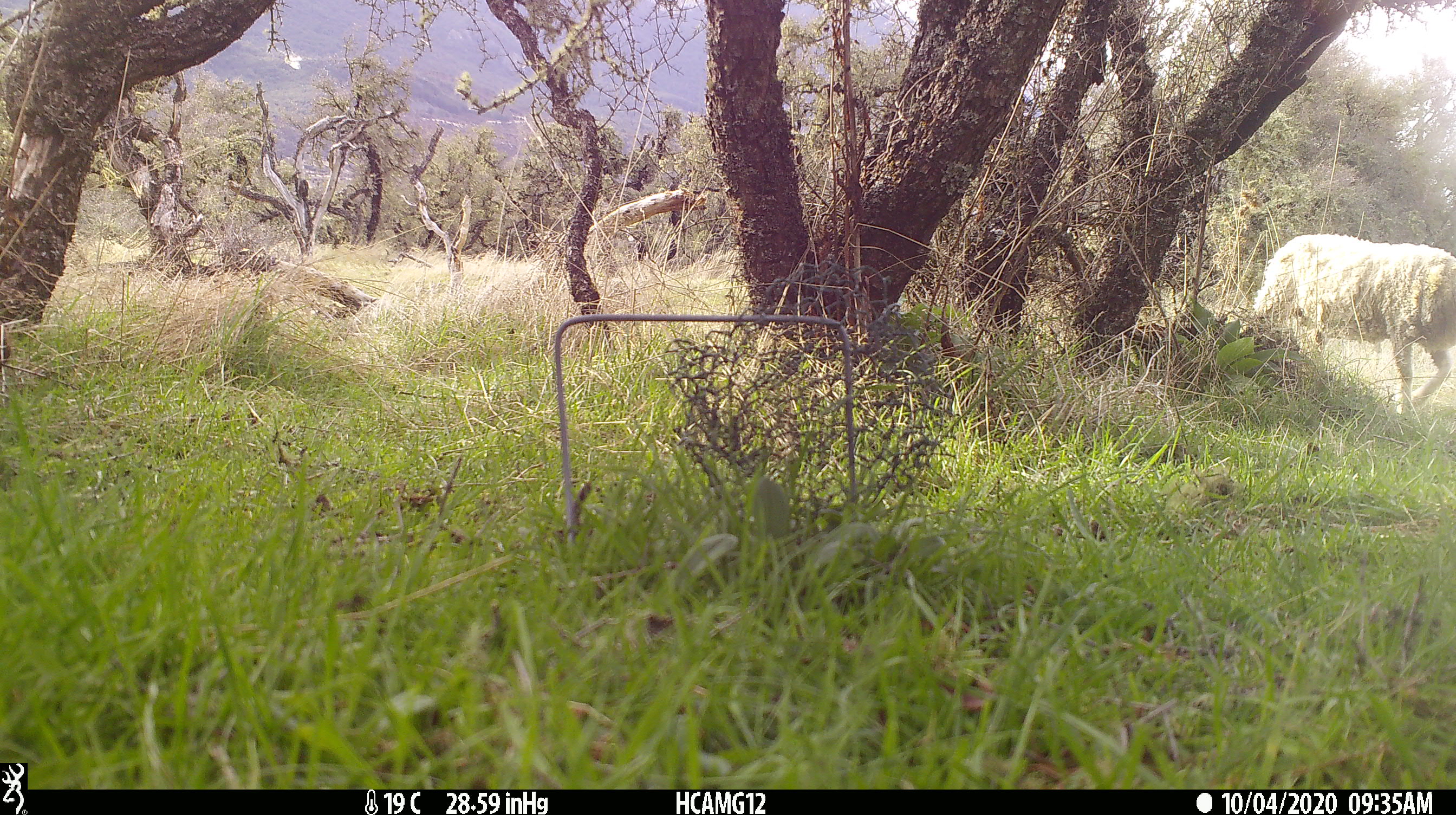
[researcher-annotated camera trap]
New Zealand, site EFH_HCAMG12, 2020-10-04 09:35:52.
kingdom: Animalia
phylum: Chordata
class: Mammalia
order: Artiodactyla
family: Bovidae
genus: Ovis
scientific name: Ovis aries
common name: domestic sheep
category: sheep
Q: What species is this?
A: Sheep (domestic sheep) (Ovis aries).